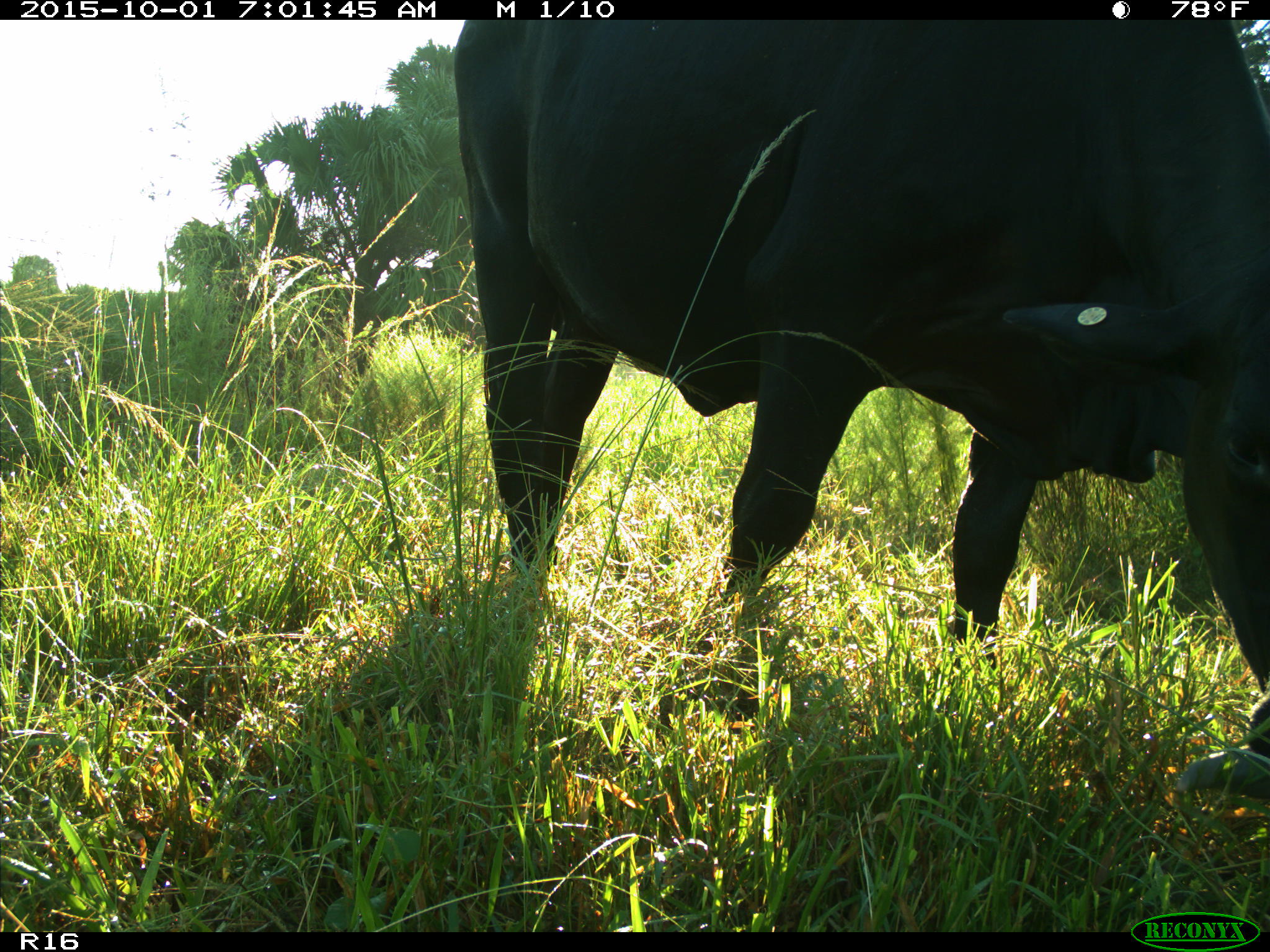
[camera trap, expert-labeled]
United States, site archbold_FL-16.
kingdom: Animalia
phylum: Chordata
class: Mammalia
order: Artiodactyla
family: Bovidae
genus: Bos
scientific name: Bos taurus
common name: domestic cow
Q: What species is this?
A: Bos taurus (domestic cow).